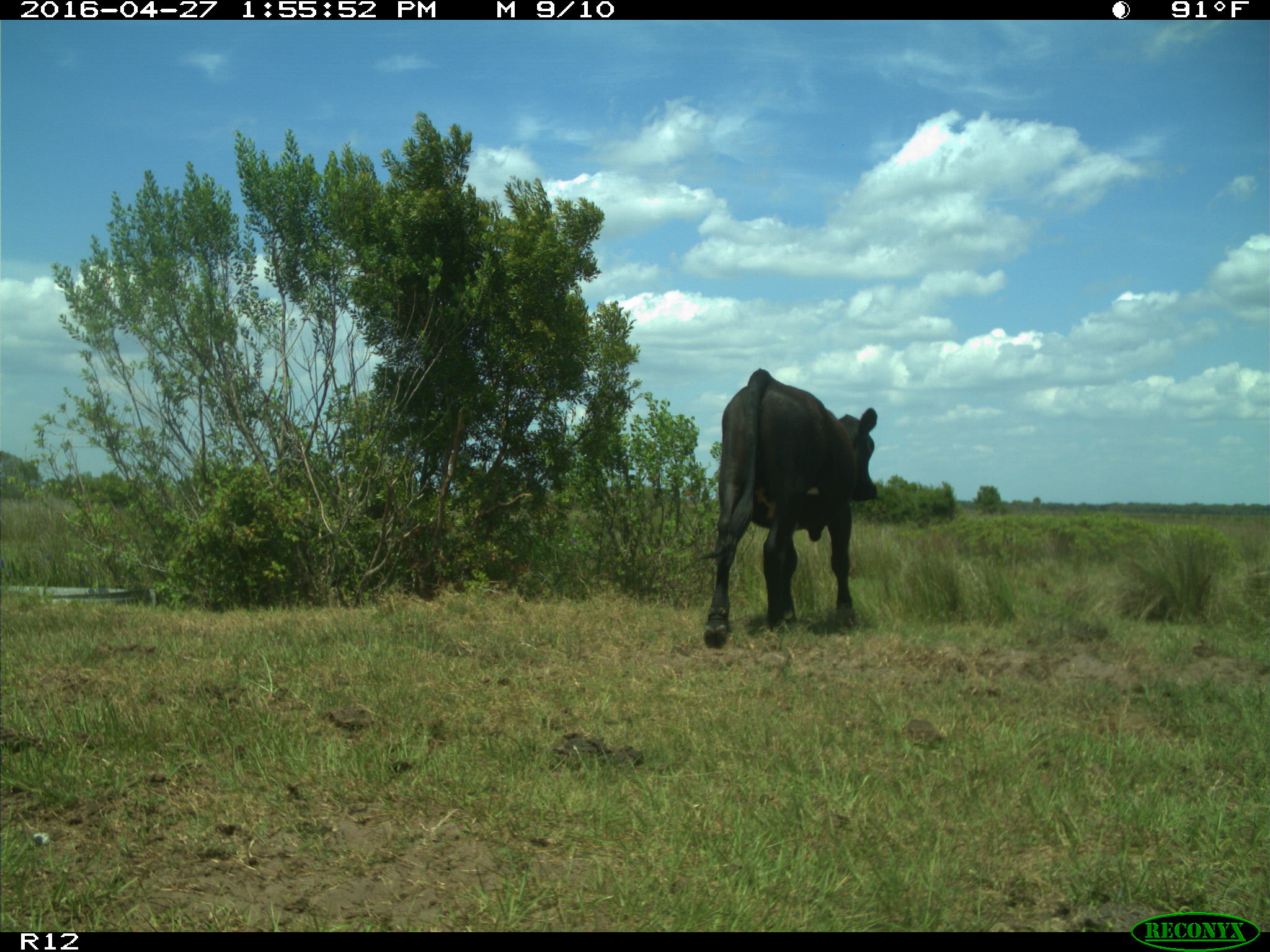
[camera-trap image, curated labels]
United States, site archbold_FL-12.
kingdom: Animalia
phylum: Chordata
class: Mammalia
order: Artiodactyla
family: Bovidae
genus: Bos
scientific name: Bos taurus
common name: domestic cow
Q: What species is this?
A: Bos taurus (domestic cow).